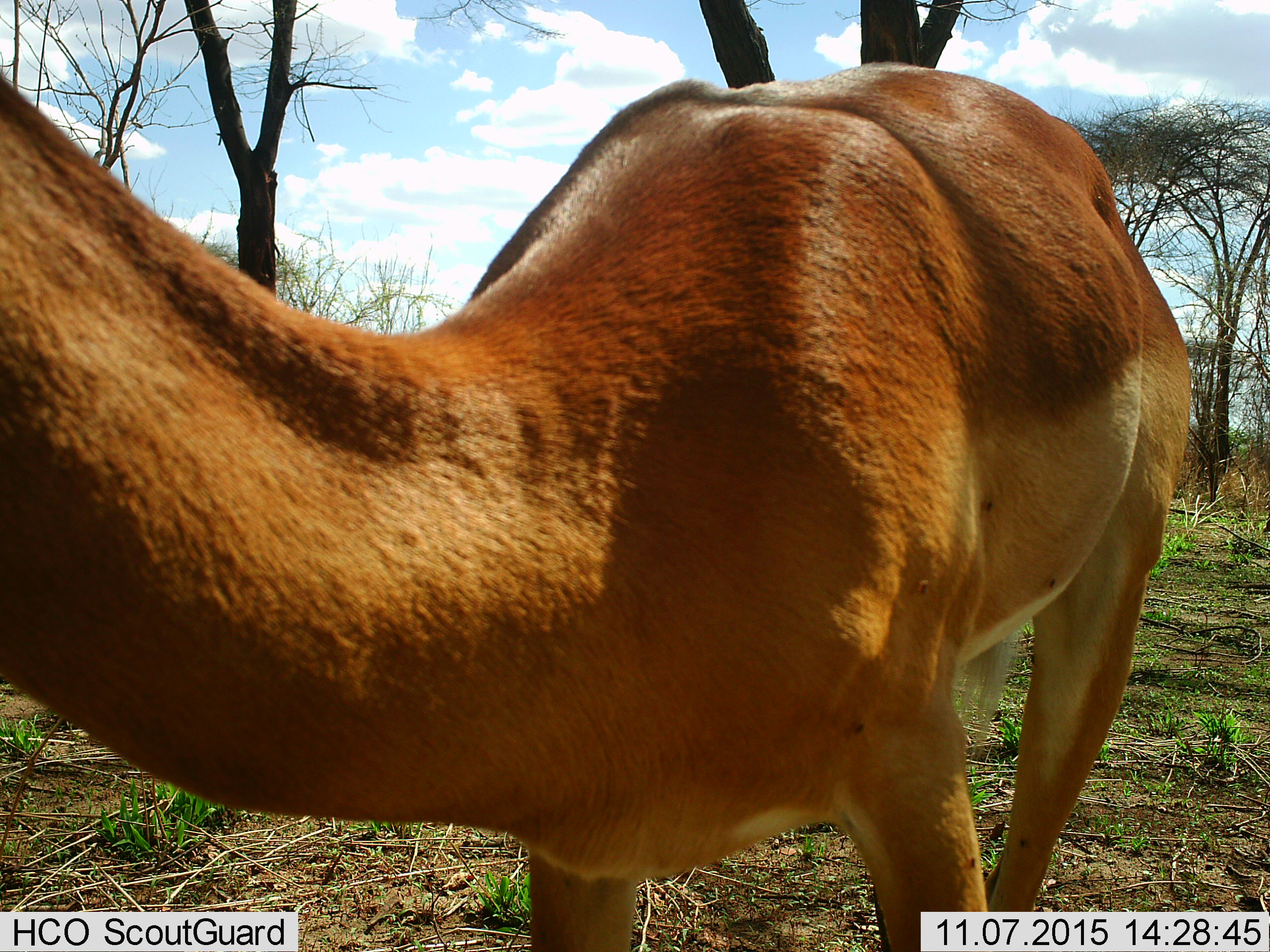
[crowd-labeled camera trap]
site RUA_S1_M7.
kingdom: Animalia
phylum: Chordata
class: Mammalia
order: Artiodactyla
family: Bovidae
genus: Aepyceros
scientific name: Aepyceros melampus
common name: impala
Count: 1.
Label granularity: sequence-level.